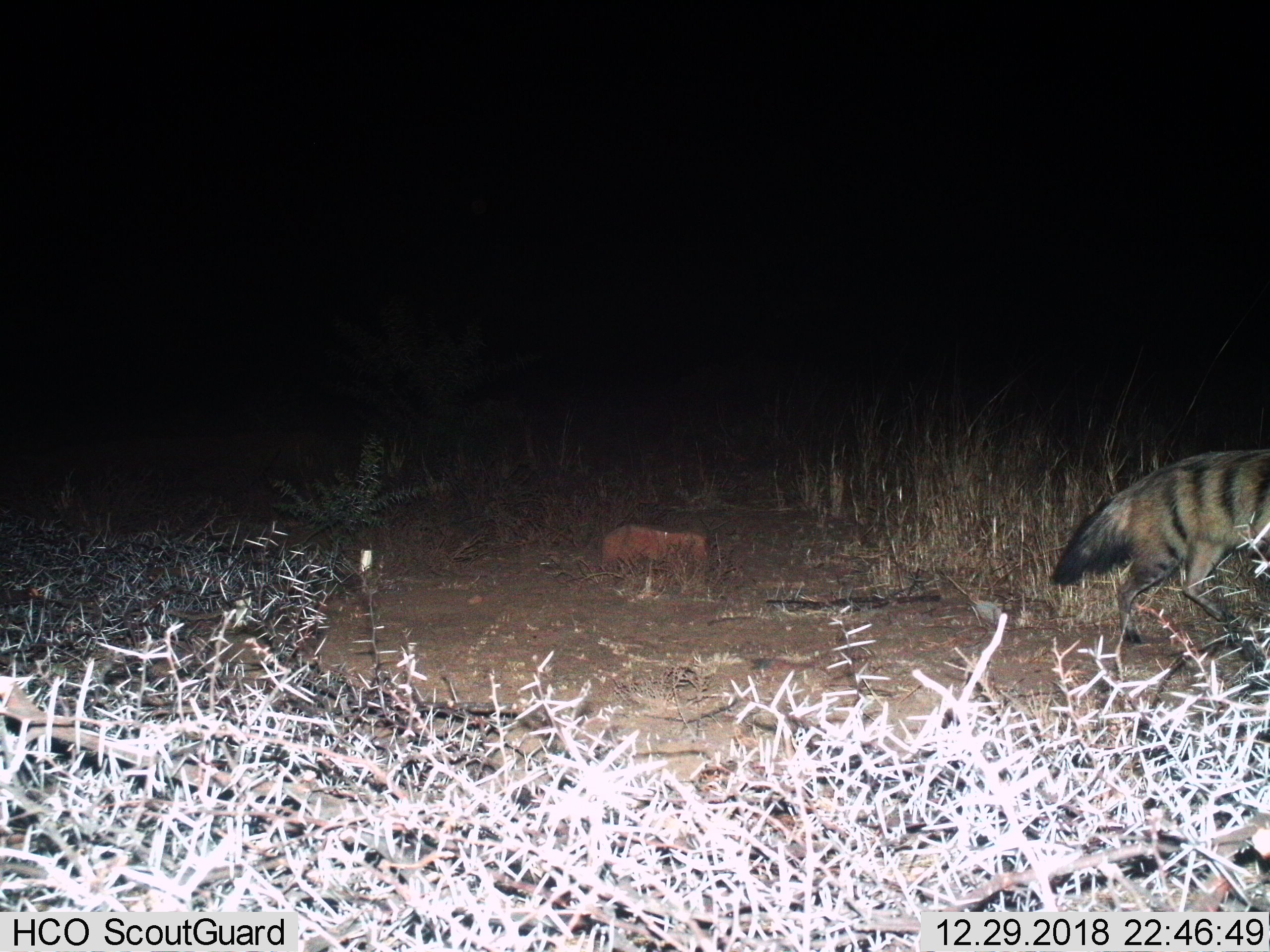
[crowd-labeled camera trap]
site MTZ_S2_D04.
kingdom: Animalia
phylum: Chordata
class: Mammalia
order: Carnivora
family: Hyaenidae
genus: Proteles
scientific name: Proteles cristatus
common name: aardwolf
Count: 1.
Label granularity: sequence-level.